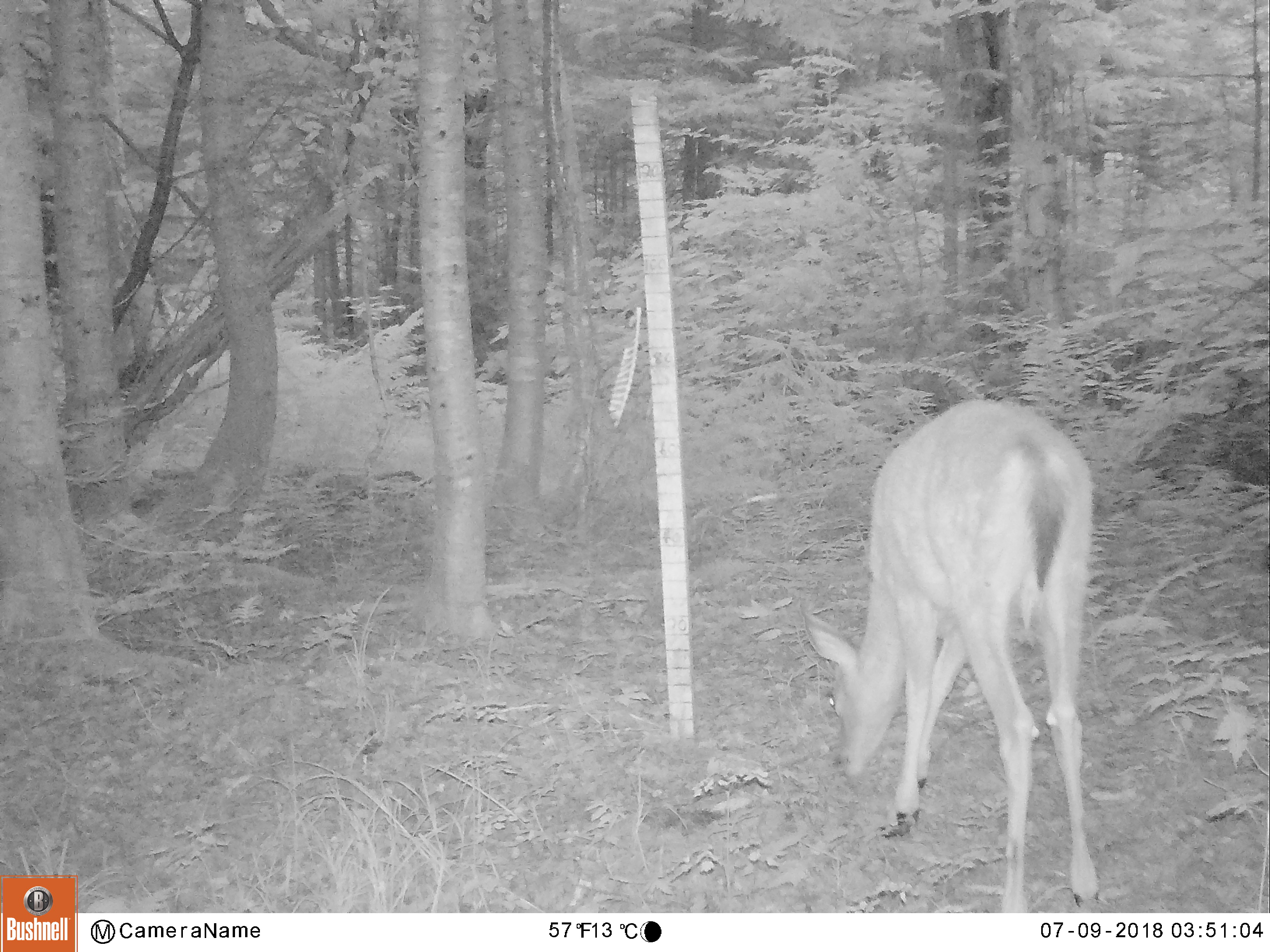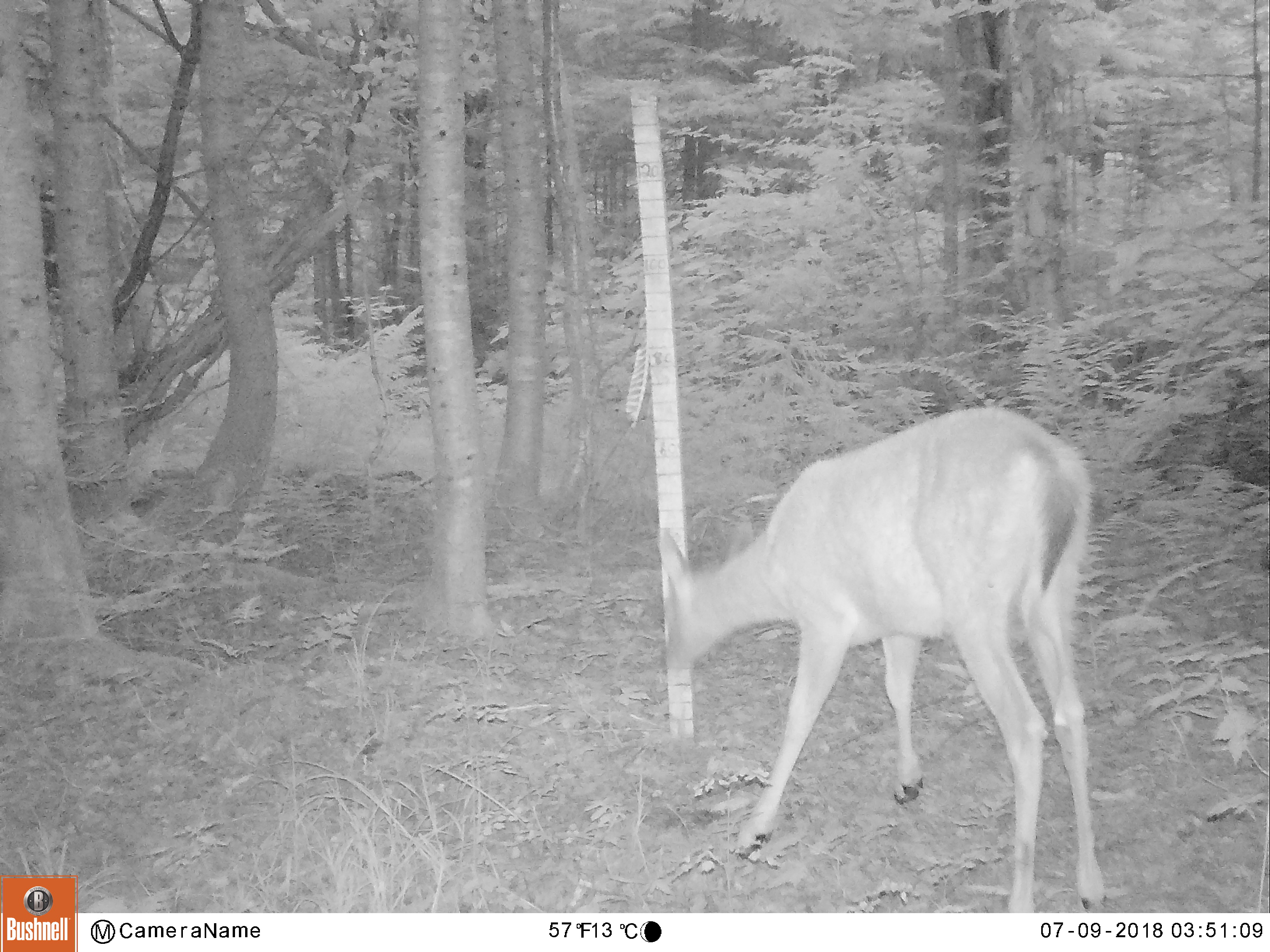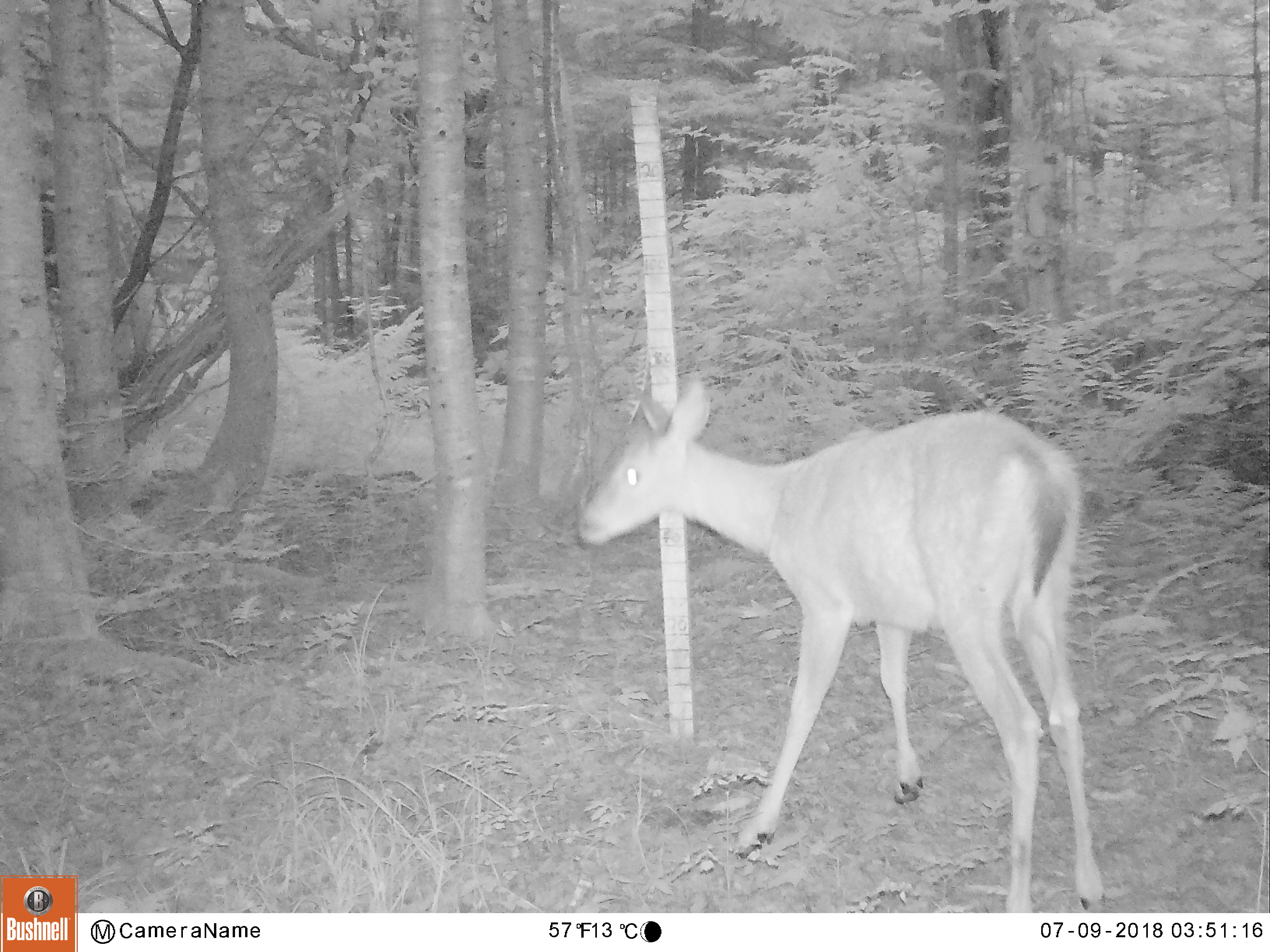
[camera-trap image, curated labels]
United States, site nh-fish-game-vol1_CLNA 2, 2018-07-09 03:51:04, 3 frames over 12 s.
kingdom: Animalia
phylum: Chordata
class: Mammalia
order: Artiodactyla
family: Cervidae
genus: Odocoileus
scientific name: Odocoileus virginianus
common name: white-tailed deer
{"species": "white-tailed deer (Odocoileus virginianus)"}